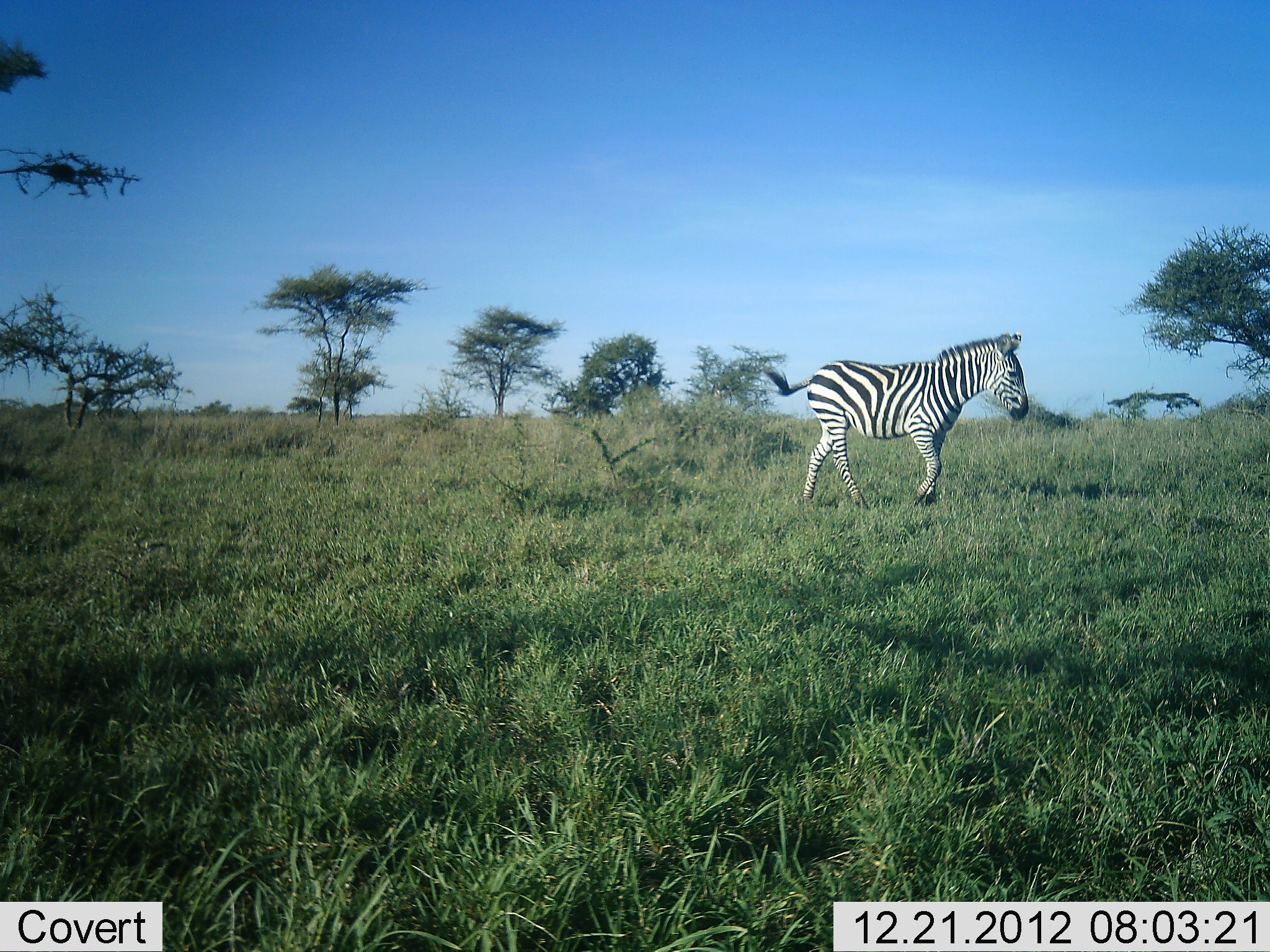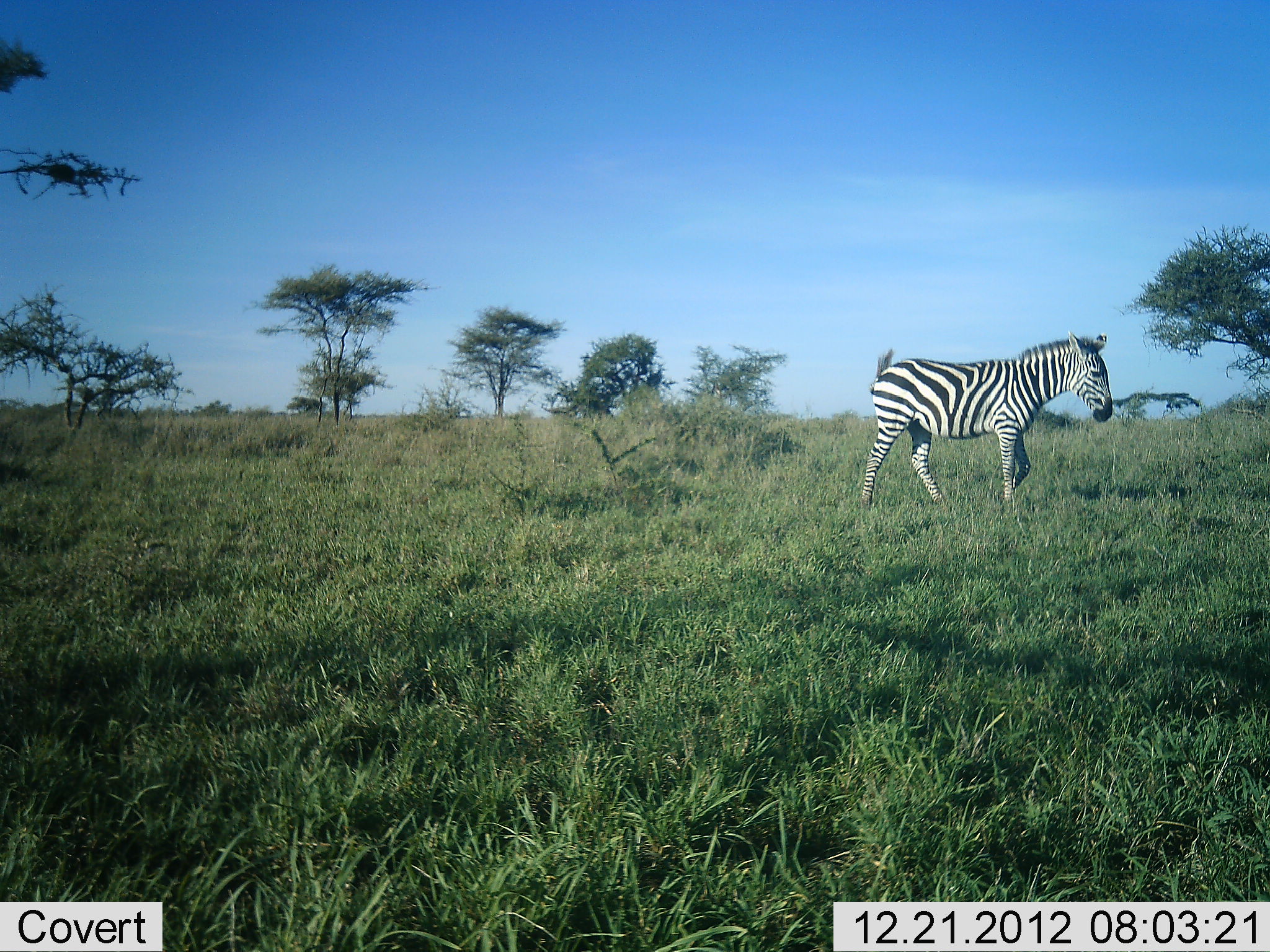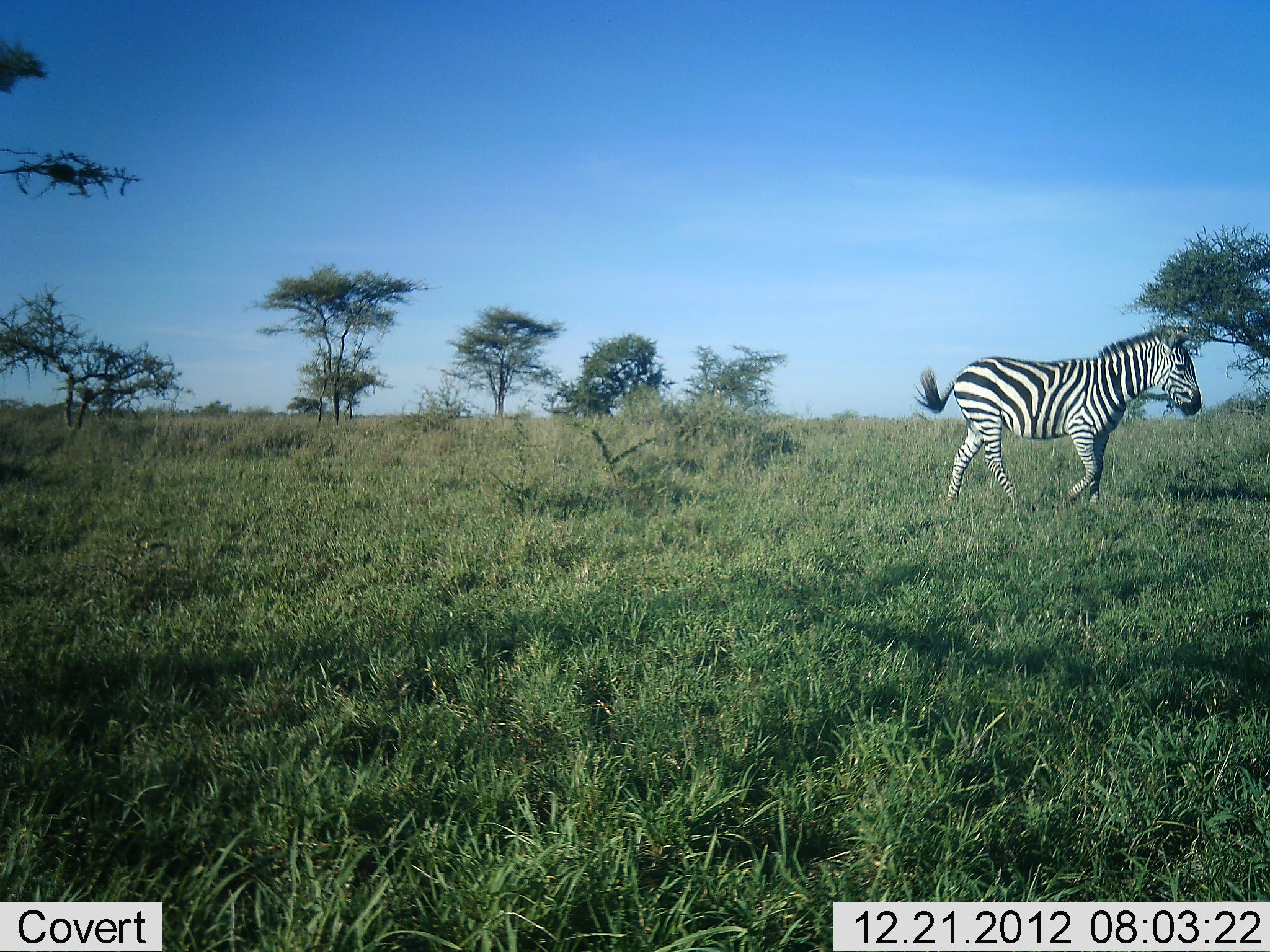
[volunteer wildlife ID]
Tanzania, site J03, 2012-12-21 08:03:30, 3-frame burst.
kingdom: Animalia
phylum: Chordata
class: Mammalia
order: Perissodactyla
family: Equidae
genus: Equus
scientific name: Equus quagga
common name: plains zebra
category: zebra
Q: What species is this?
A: Zebra (plains zebra) (Equus quagga).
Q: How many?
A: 1.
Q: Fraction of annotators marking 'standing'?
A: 0%.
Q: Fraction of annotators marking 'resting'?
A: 4%.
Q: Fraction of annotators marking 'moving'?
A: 96%.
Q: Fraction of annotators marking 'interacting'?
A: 0%.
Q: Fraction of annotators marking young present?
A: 0%.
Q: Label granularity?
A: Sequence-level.